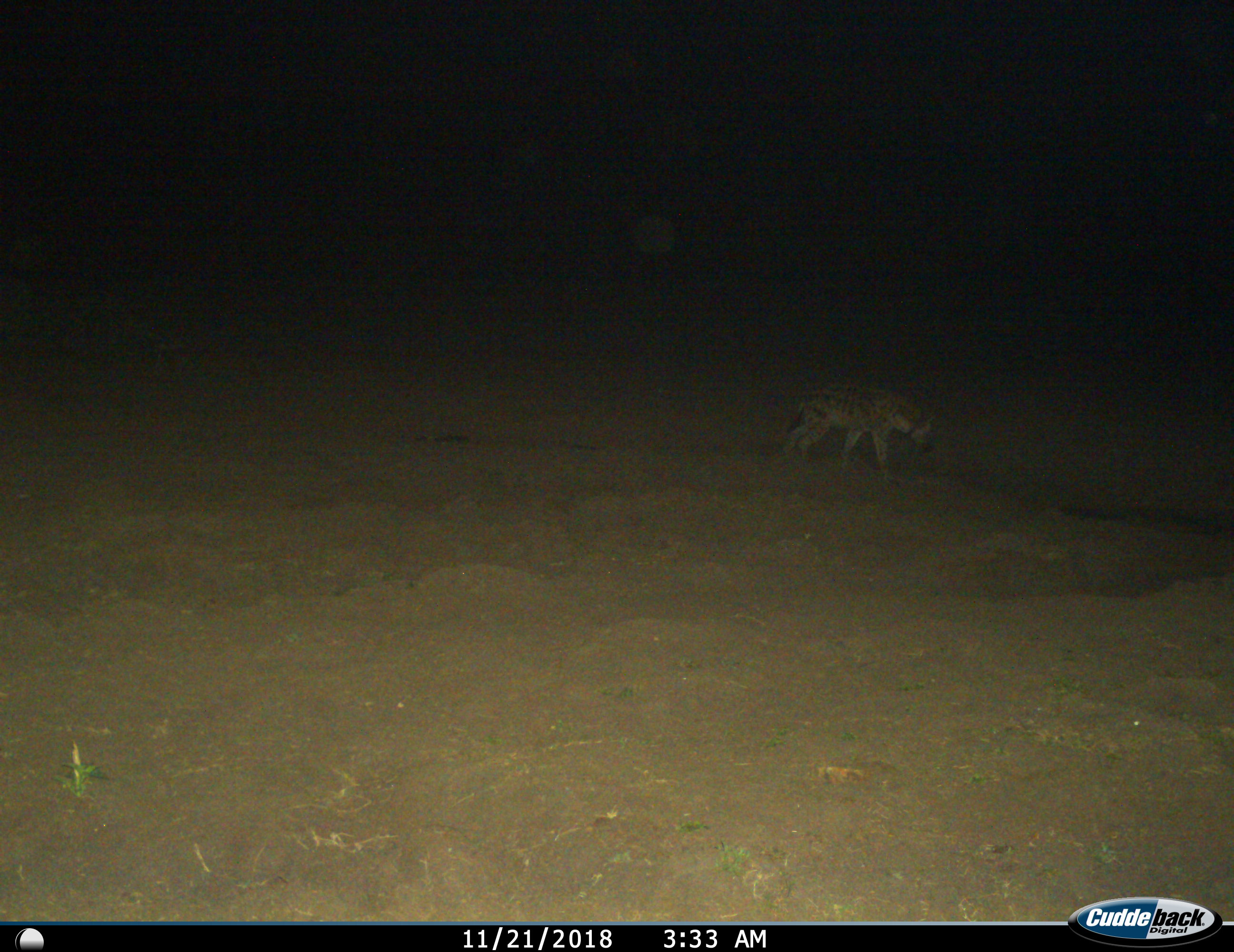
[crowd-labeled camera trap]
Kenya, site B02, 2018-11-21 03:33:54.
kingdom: Animalia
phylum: Chordata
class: Mammalia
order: Carnivora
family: Hyaenidae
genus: Crocuta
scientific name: Crocuta crocuta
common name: spotted hyena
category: hyenaspotted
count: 1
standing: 0%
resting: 0%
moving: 100%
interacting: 0%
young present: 0%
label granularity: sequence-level